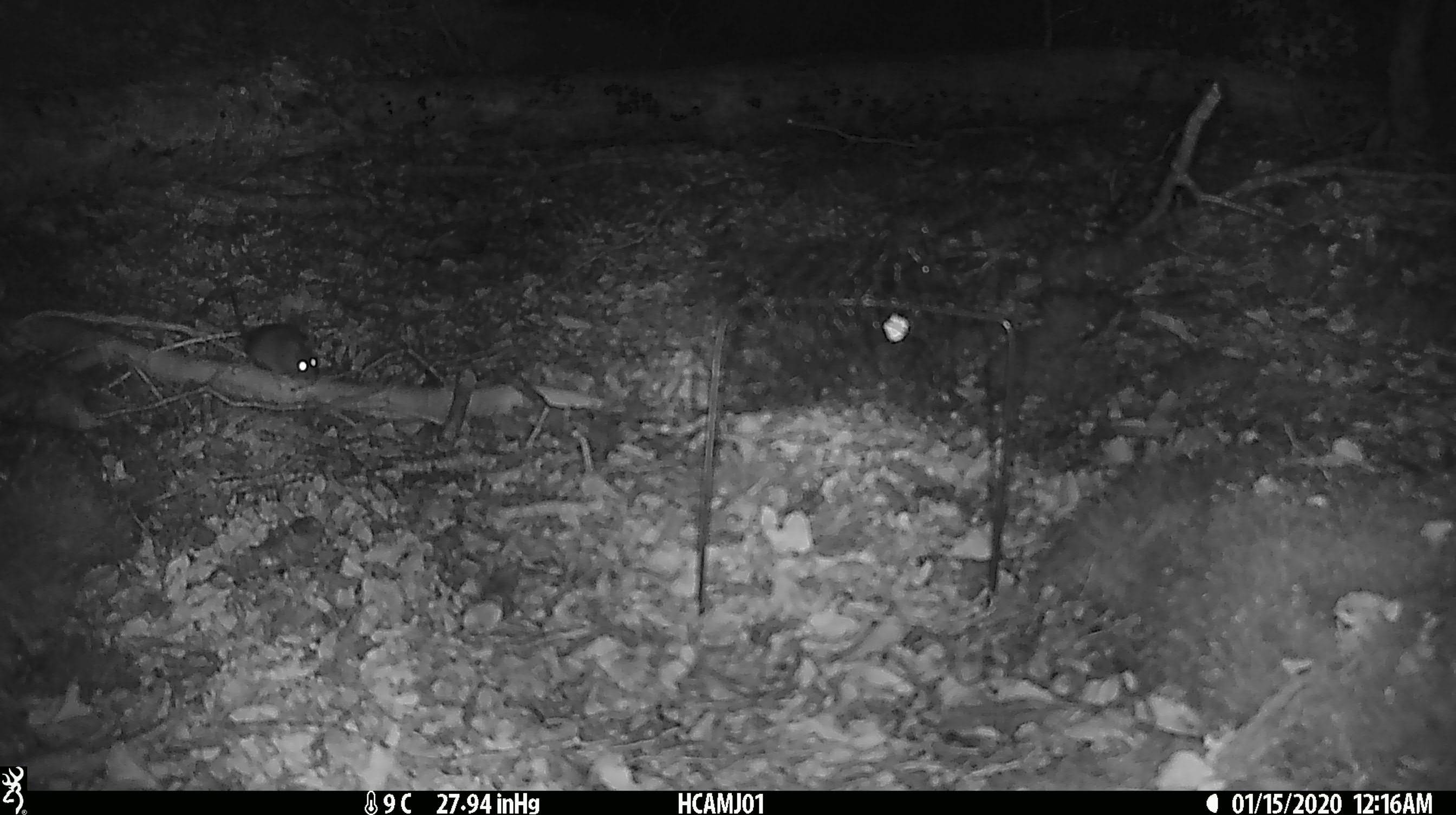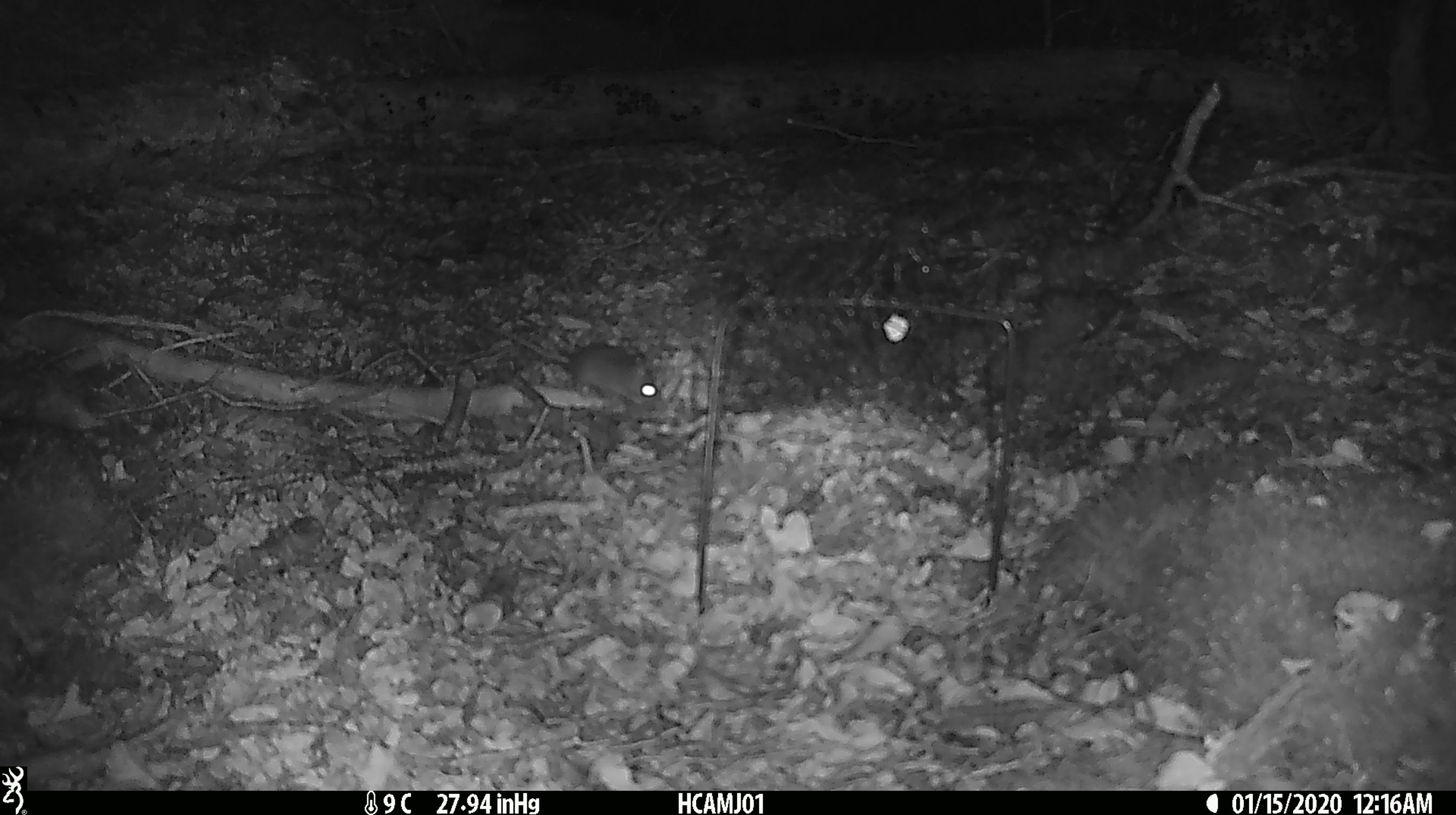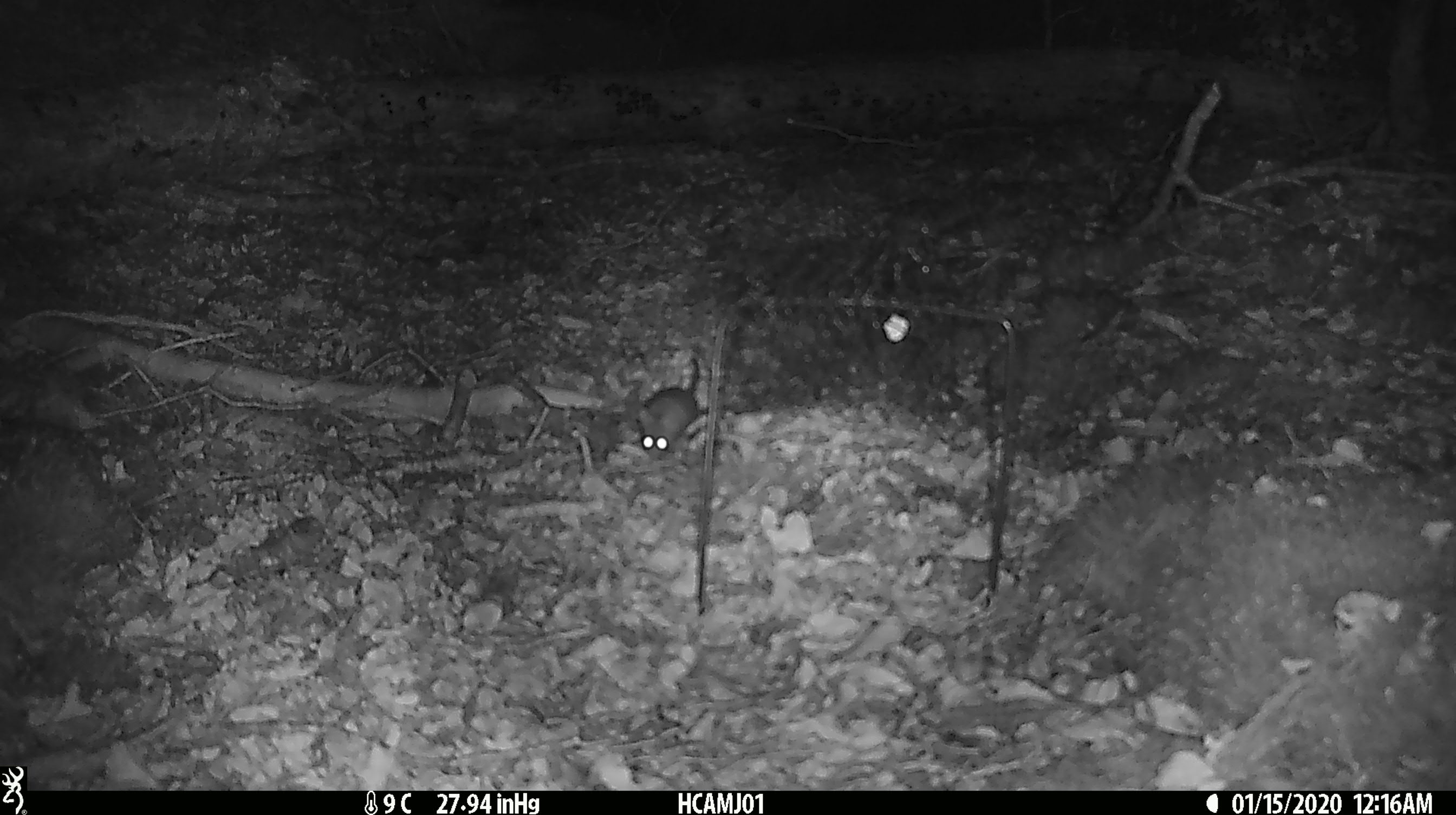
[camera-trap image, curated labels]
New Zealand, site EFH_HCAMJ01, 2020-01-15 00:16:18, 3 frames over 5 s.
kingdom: Animalia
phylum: Chordata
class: Mammalia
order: Rodentia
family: Muridae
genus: Mus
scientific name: Mus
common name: mouse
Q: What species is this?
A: Mouse (Mus).